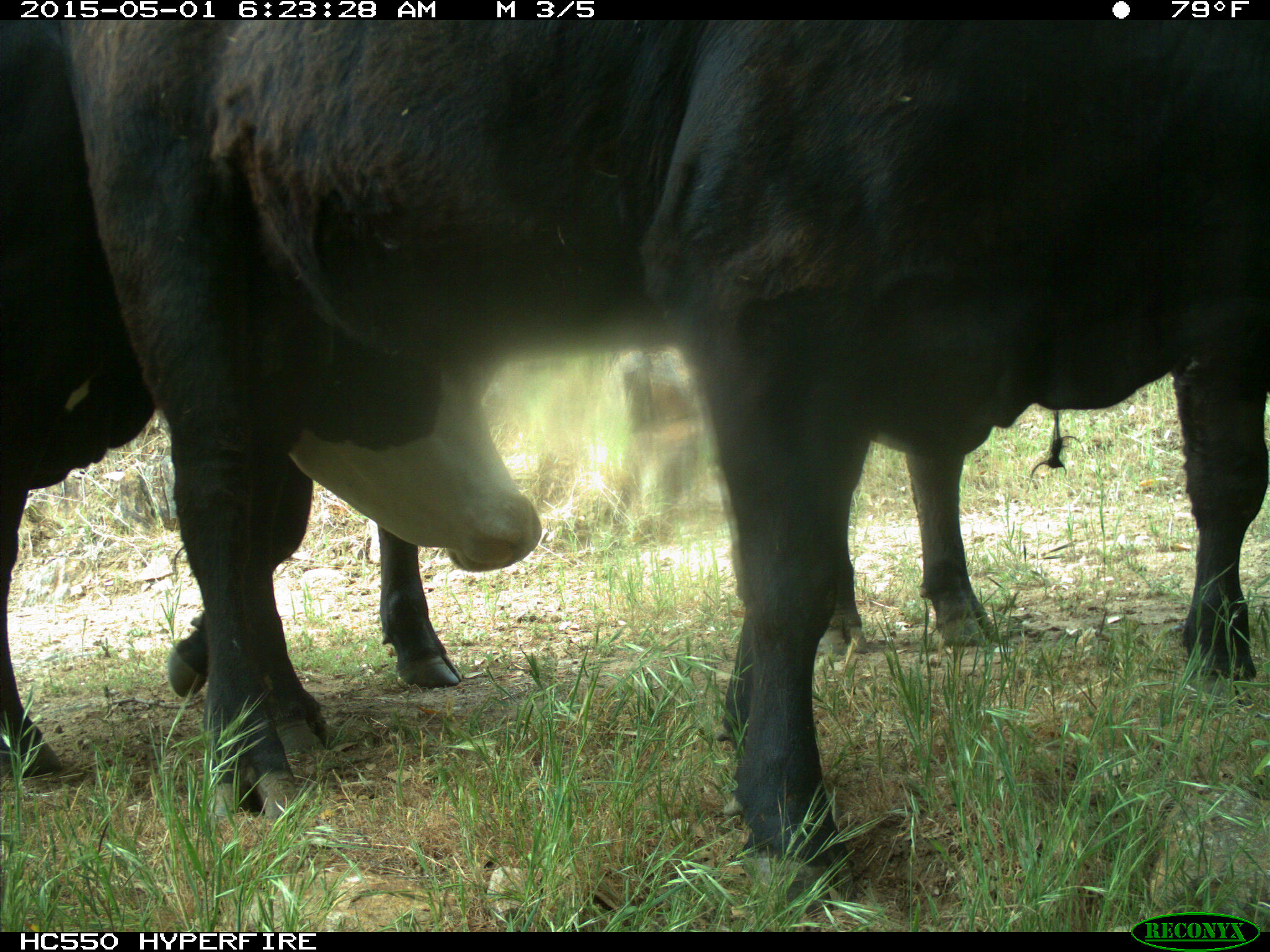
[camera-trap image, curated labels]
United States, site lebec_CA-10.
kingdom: Animalia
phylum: Chordata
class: Mammalia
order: Artiodactyla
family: Bovidae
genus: Bos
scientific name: Bos taurus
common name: domestic cow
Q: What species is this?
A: Bos taurus (domestic cow).